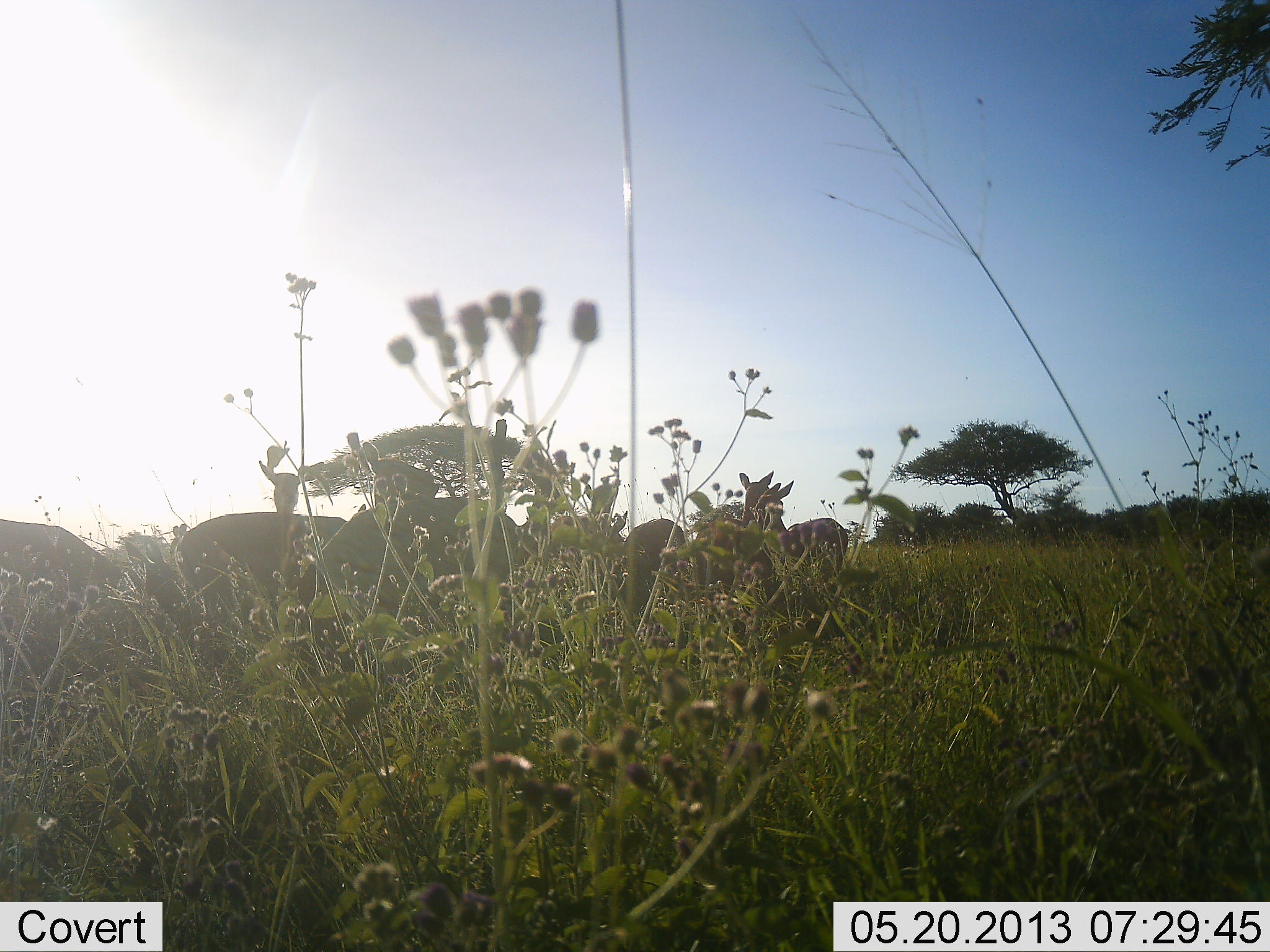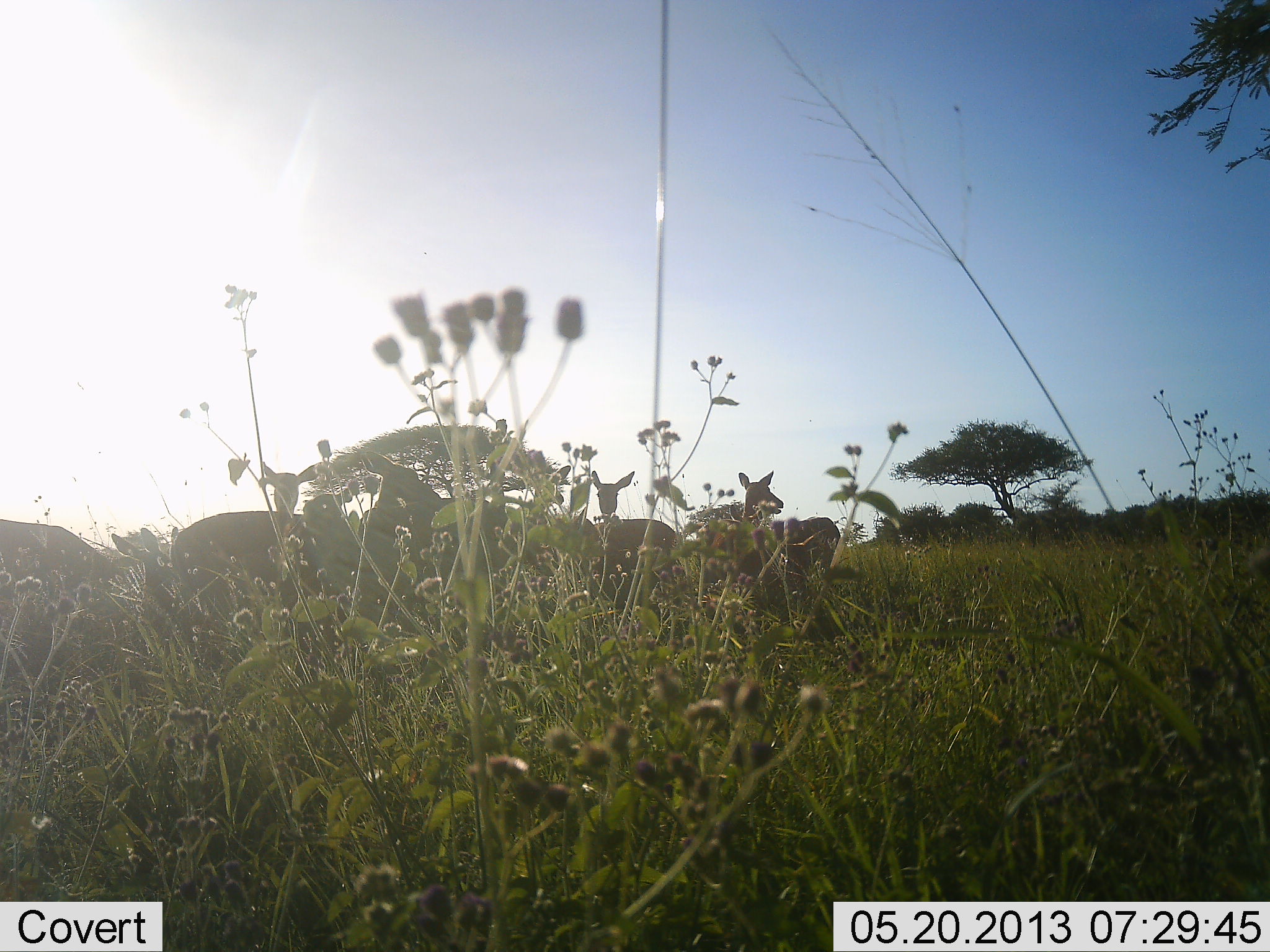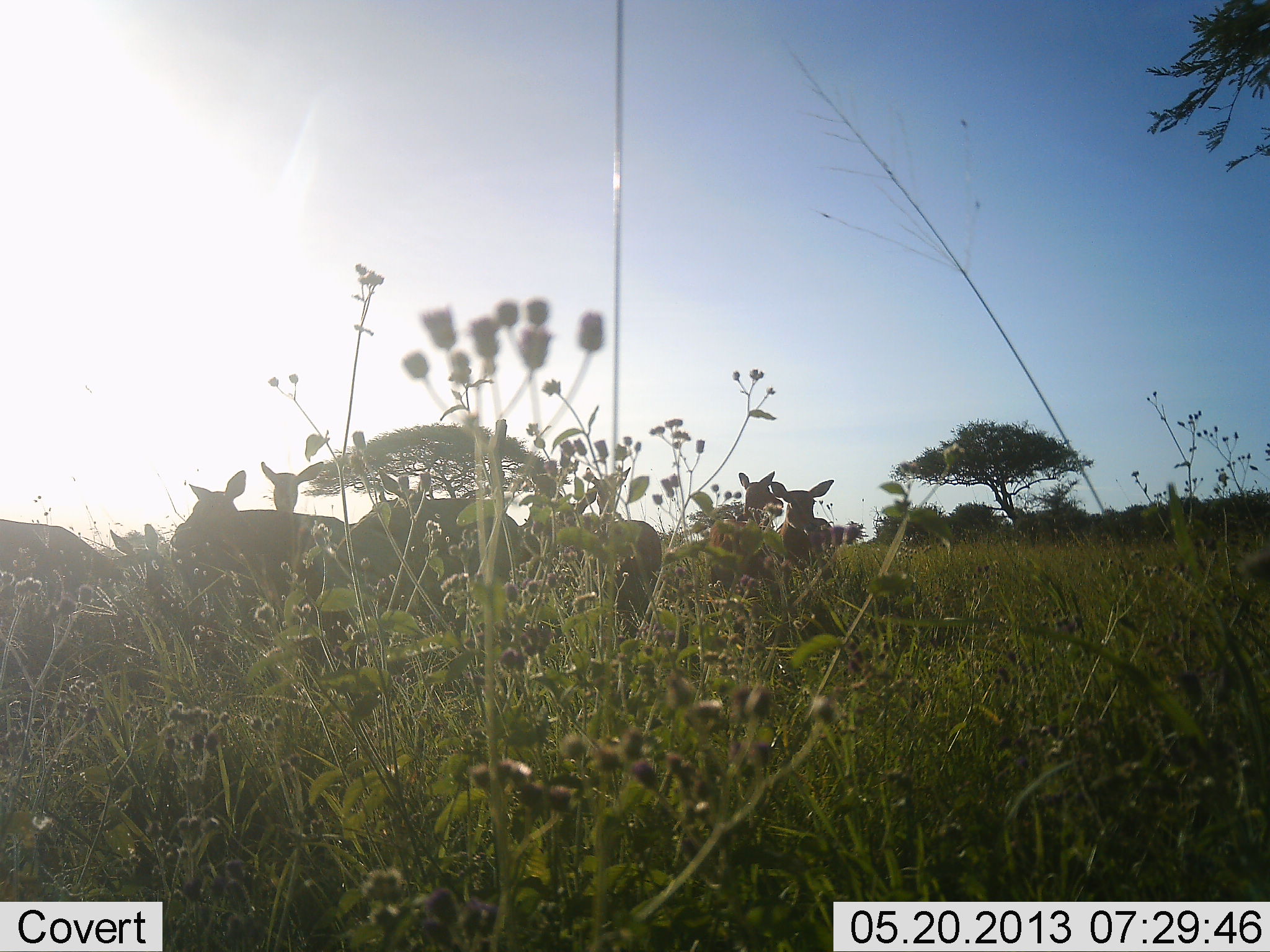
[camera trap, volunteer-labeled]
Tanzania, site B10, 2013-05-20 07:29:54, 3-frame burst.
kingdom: Animalia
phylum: Chordata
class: Mammalia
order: Artiodactyla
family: Bovidae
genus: Aepyceros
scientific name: Aepyceros melampus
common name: impala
Impala (Aepyceros melampus), count 7. Behavior (volunteer vote fractions): standing 67%, resting 20%, moving 27%, interacting 0%. Young present (vote fraction): 7%. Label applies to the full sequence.